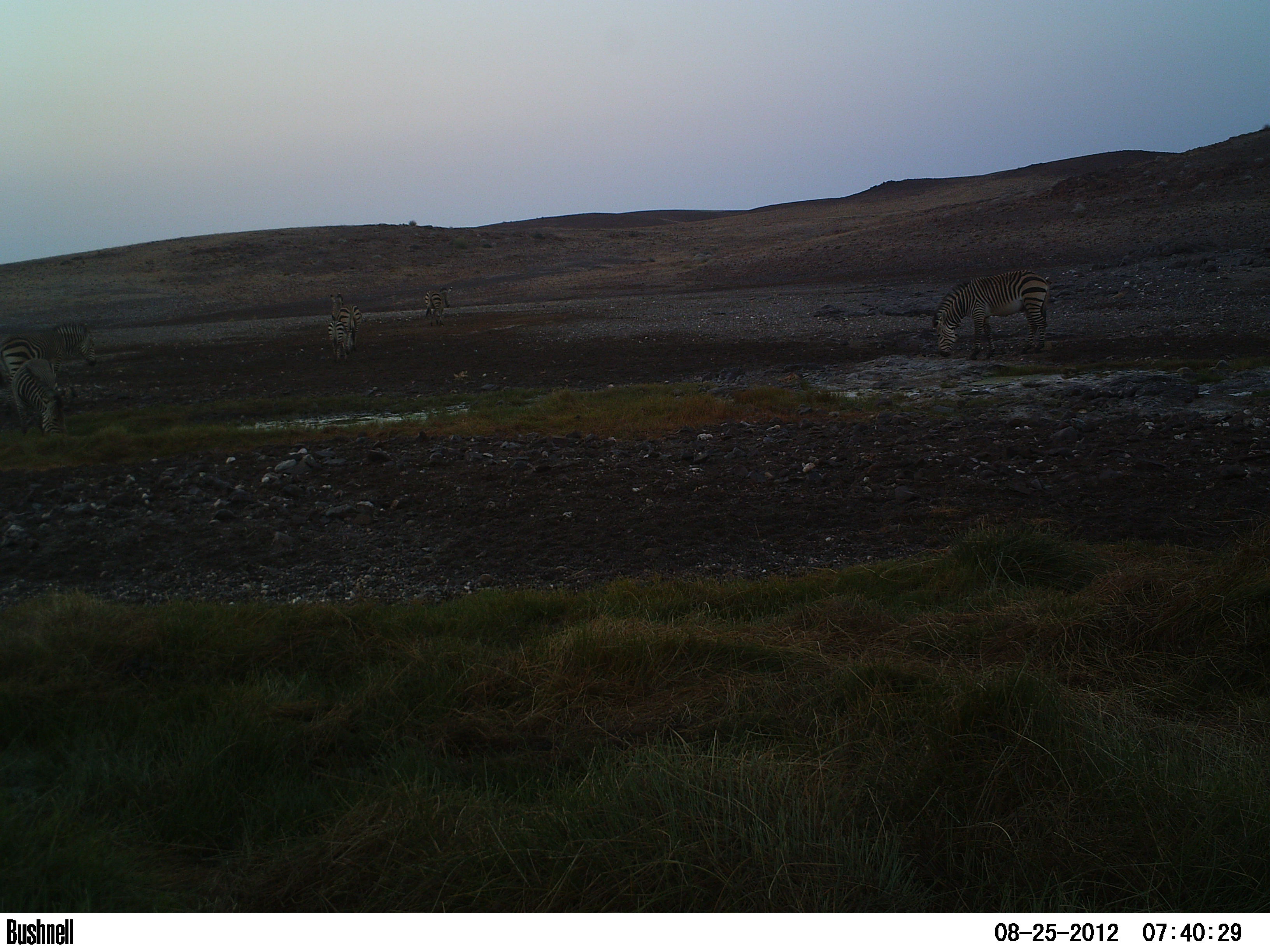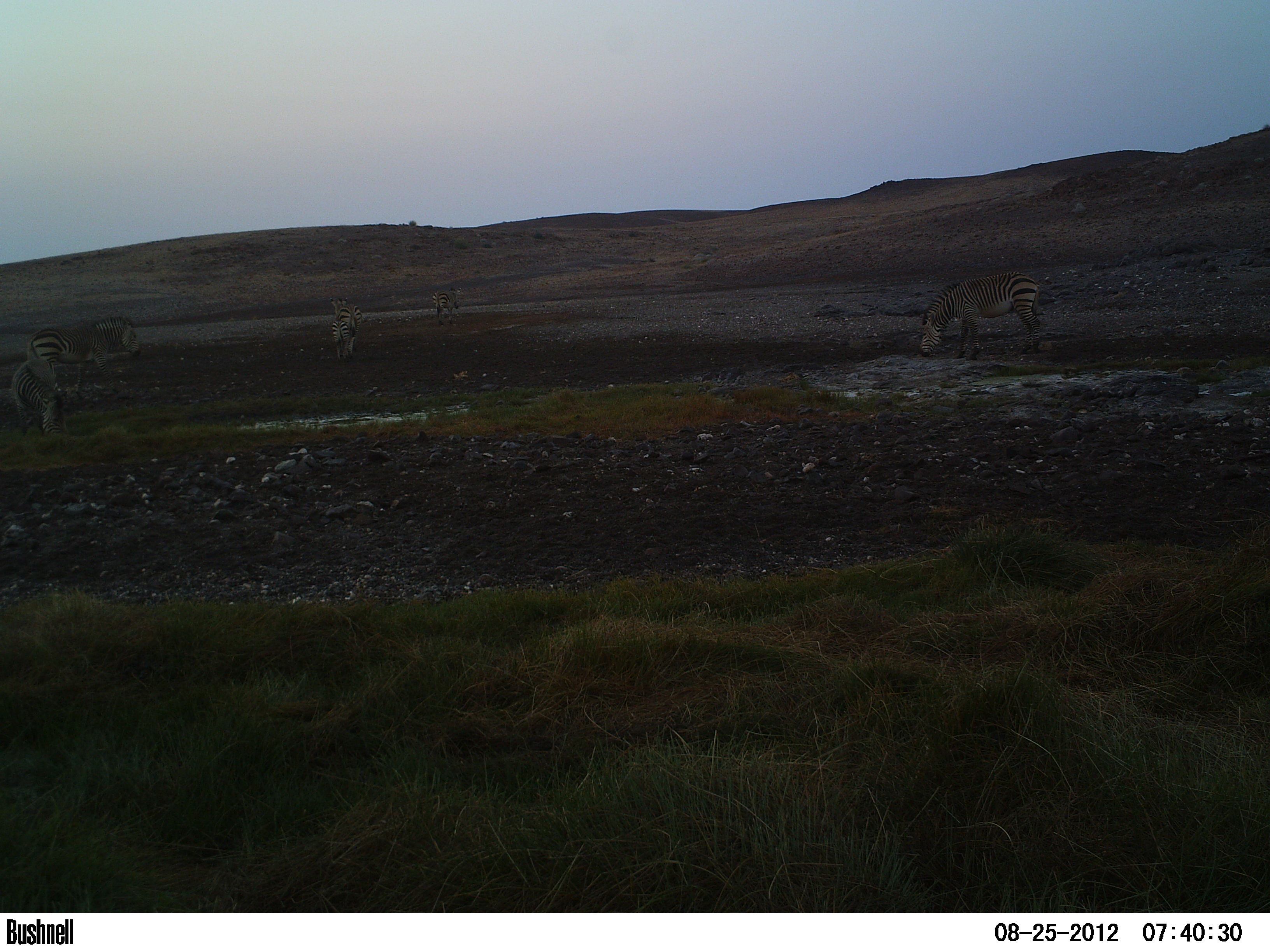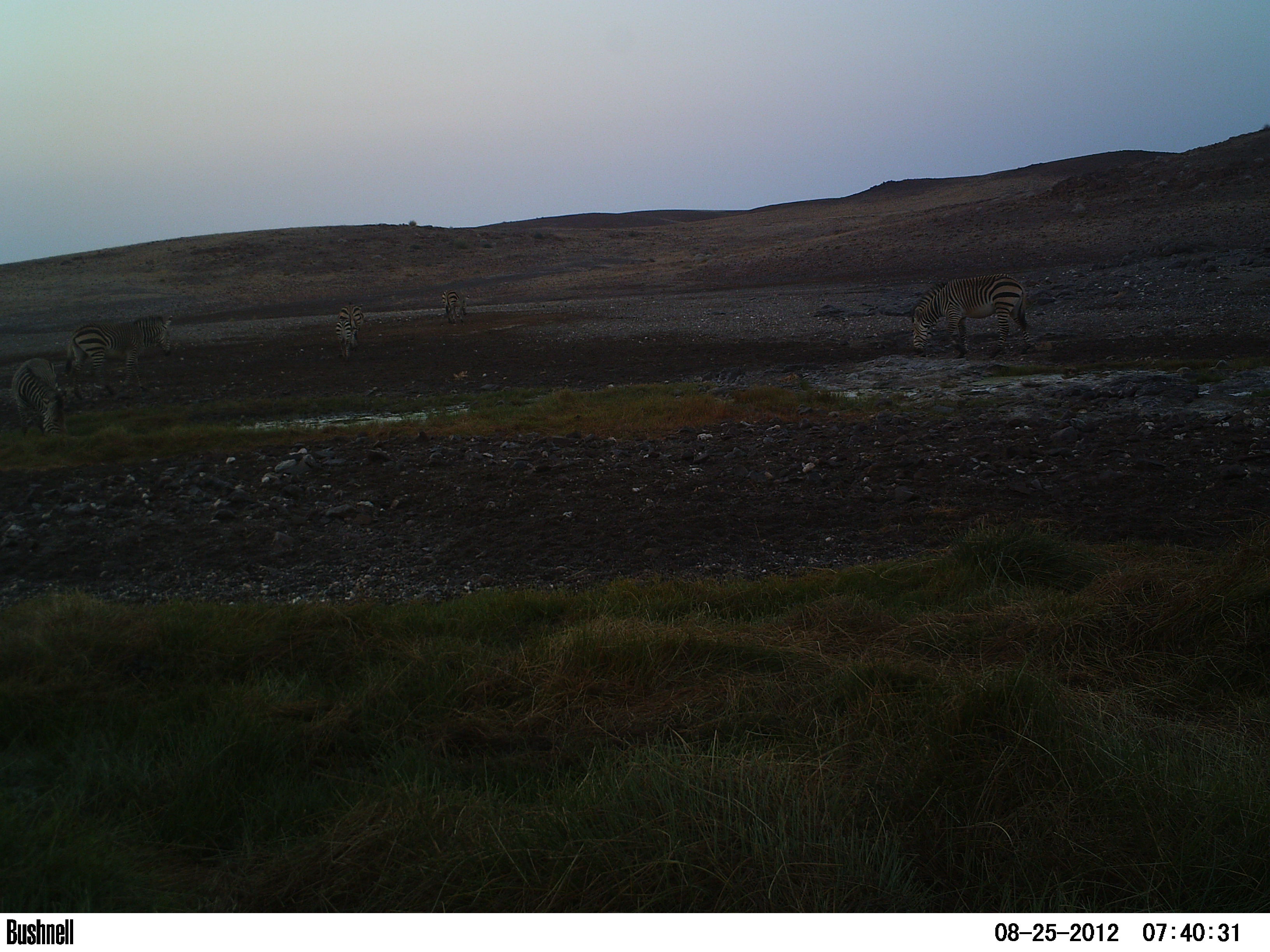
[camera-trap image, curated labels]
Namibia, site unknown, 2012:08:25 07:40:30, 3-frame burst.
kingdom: Animalia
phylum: Chordata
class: Mammalia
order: Perissodactyla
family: Equidae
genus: Equus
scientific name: Equus zebra hartmannae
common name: hartmann's mountain zebra